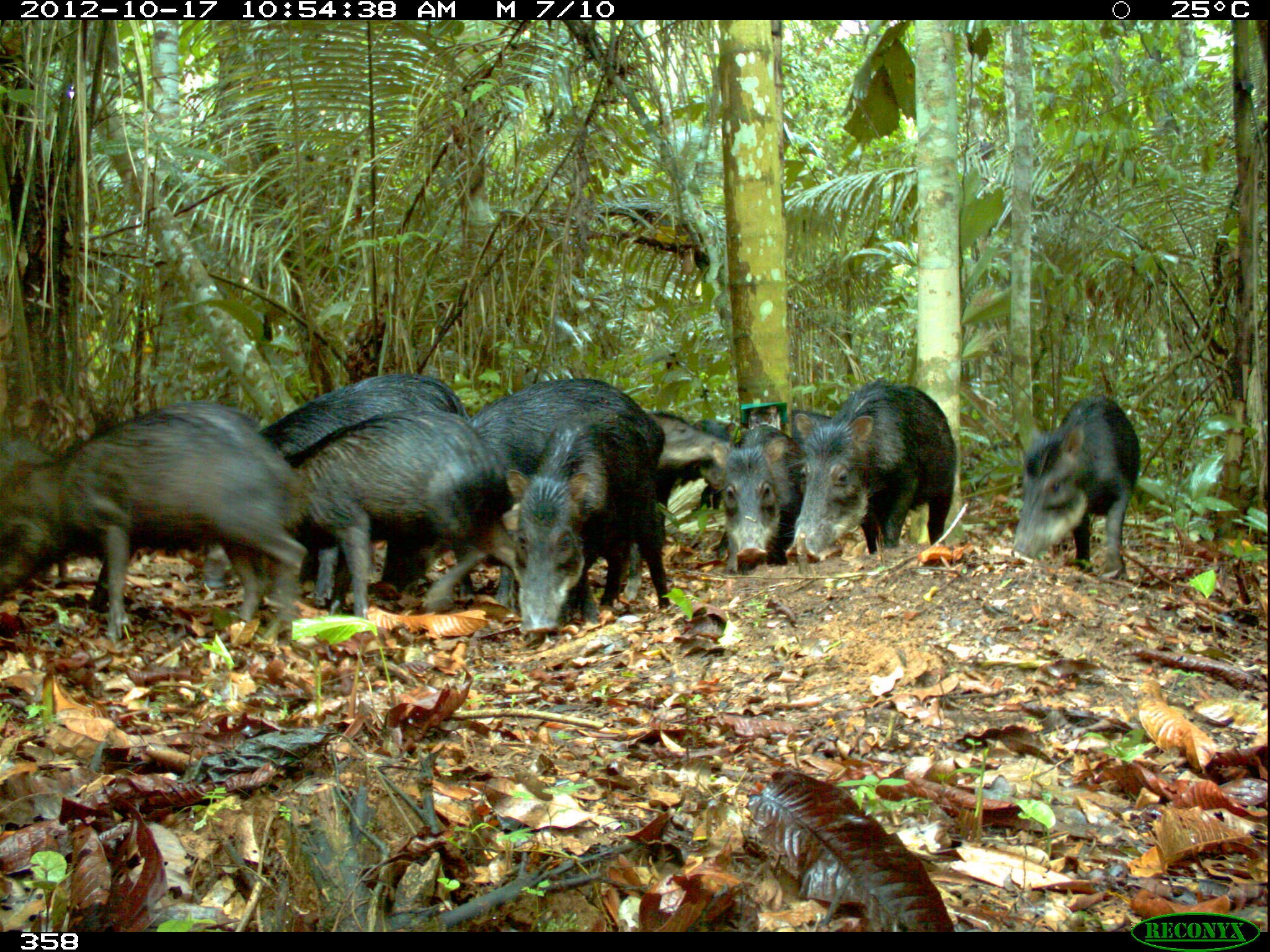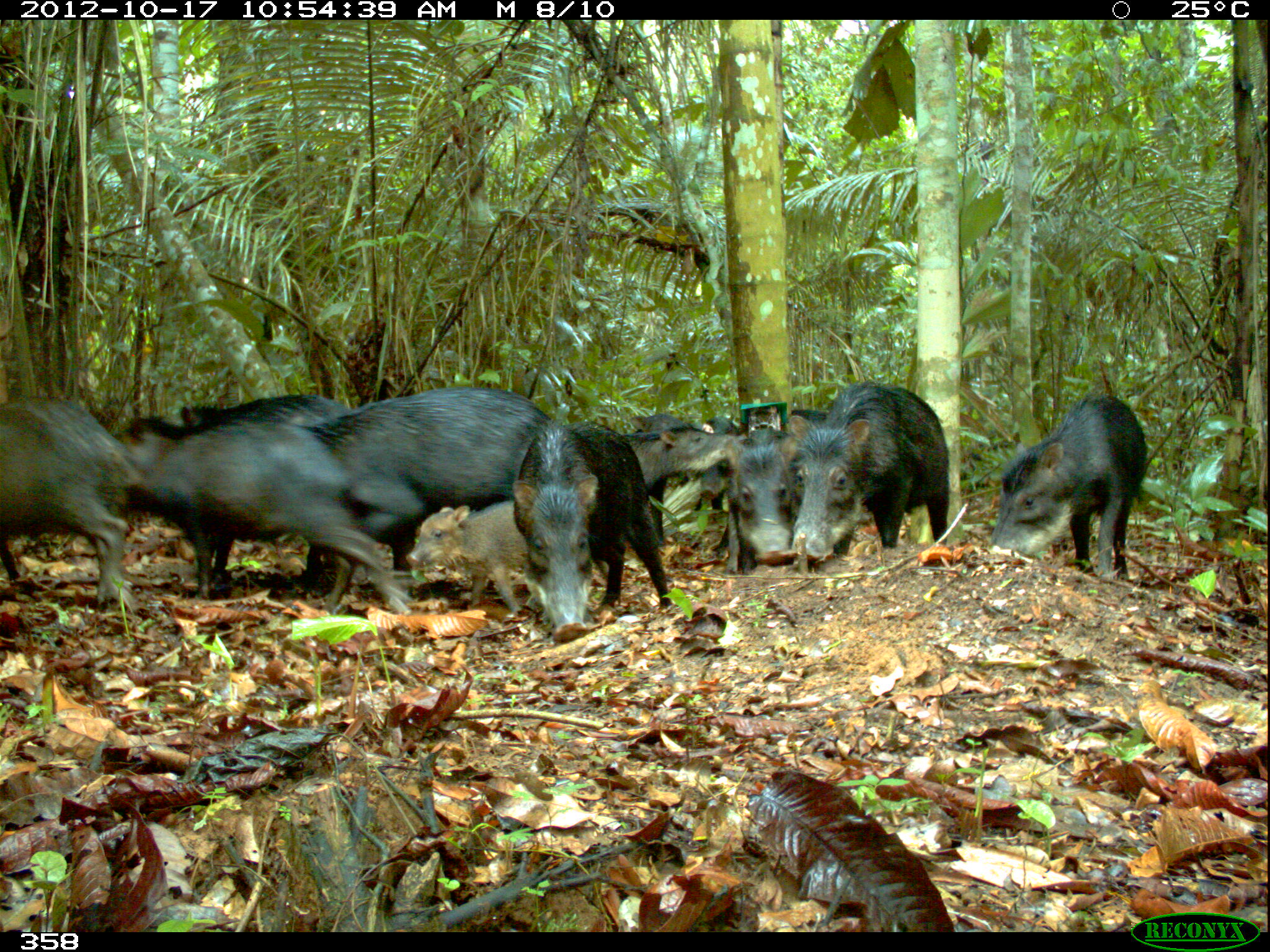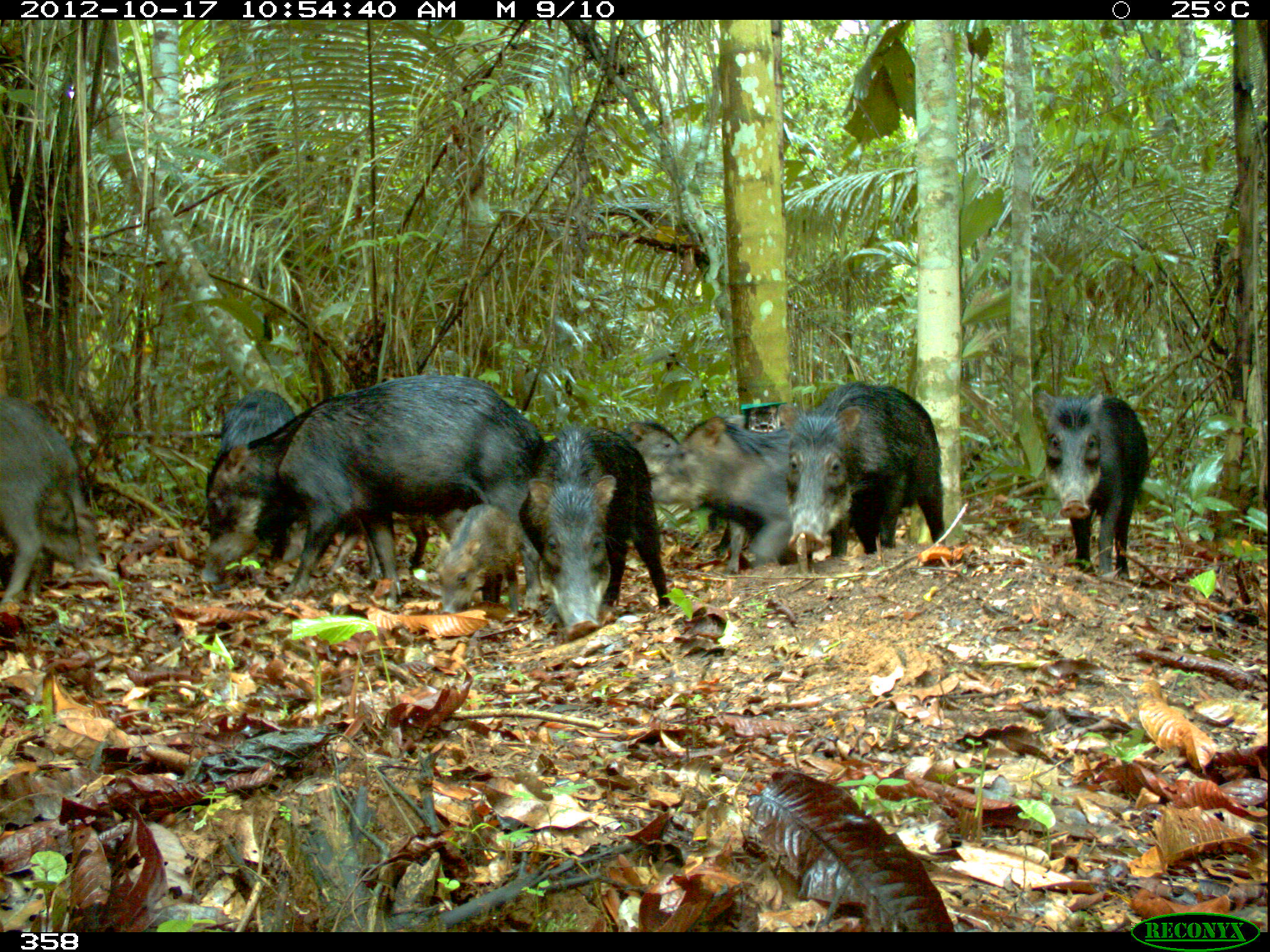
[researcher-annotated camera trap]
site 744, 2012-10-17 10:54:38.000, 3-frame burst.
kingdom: Animalia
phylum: Chordata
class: Mammalia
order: Artiodactyla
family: Tayassuidae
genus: Tayassu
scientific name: Tayassu pecari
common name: white-lipped peccary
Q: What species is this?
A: Tayassu pecari (white-lipped peccary).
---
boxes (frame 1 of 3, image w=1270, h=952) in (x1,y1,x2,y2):
tayassu pecari: (0,402,309,640); (372,378,666,600); (202,372,471,587); (280,408,519,616); (500,409,671,635); (784,378,958,564); (1011,394,1141,580); (622,411,731,601); (708,424,803,570); (0,439,74,579); (680,417,728,510)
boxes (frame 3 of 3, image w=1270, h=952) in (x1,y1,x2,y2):
tayassu pecari: (200,375,540,614); (519,421,672,639); (778,379,942,555); (0,394,118,609); (649,415,795,573); (1033,390,1148,581); (280,498,430,579); (435,502,524,614); (219,390,294,462); (612,421,683,478)